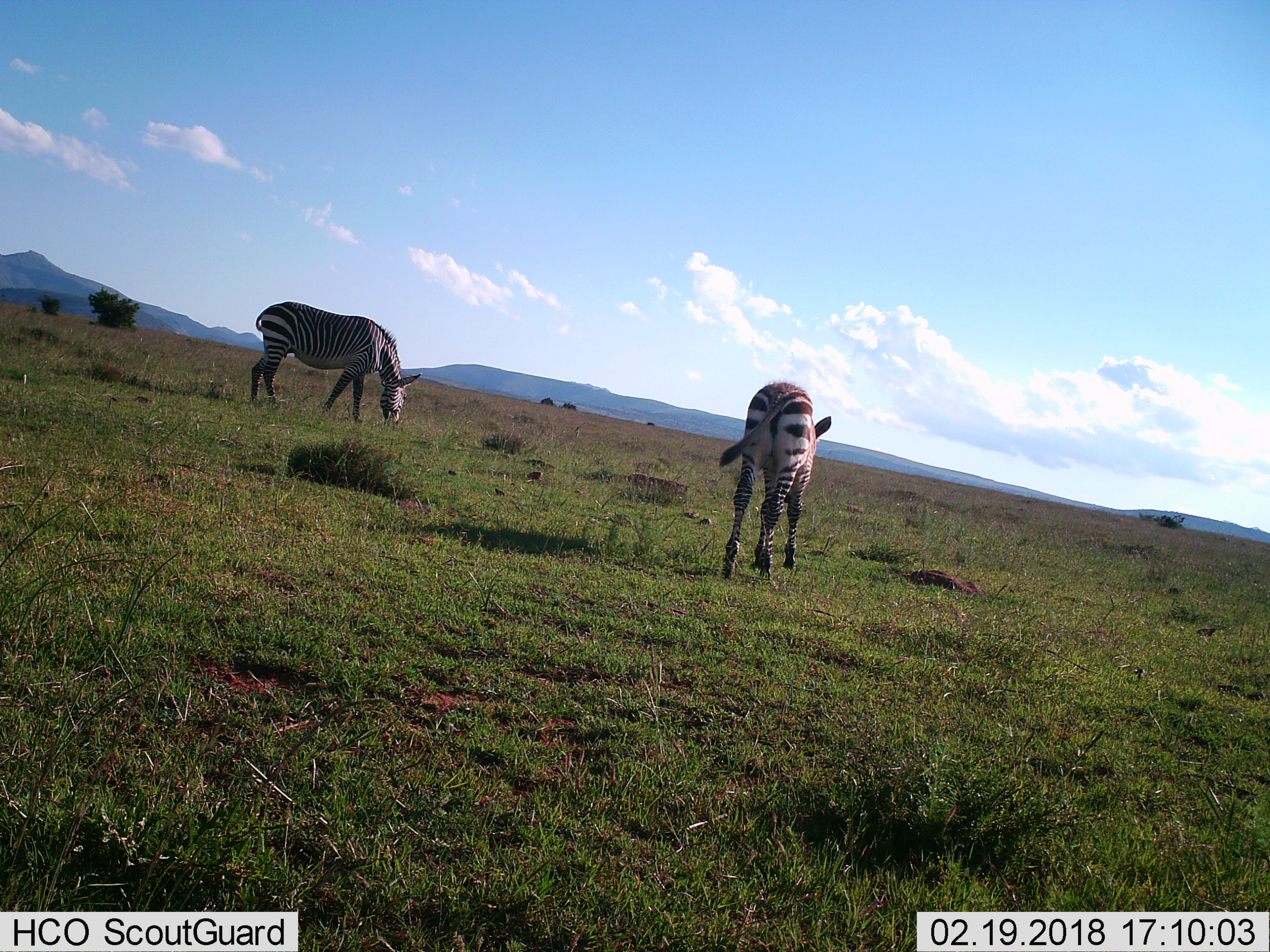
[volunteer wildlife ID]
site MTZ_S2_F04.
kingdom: Animalia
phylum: Chordata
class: Mammalia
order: Perissodactyla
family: Equidae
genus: Equus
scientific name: Equus zebra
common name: mountain zebra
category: zebramountain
Zebramountain (mountain zebra) (Equus zebra), count 2. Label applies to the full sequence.